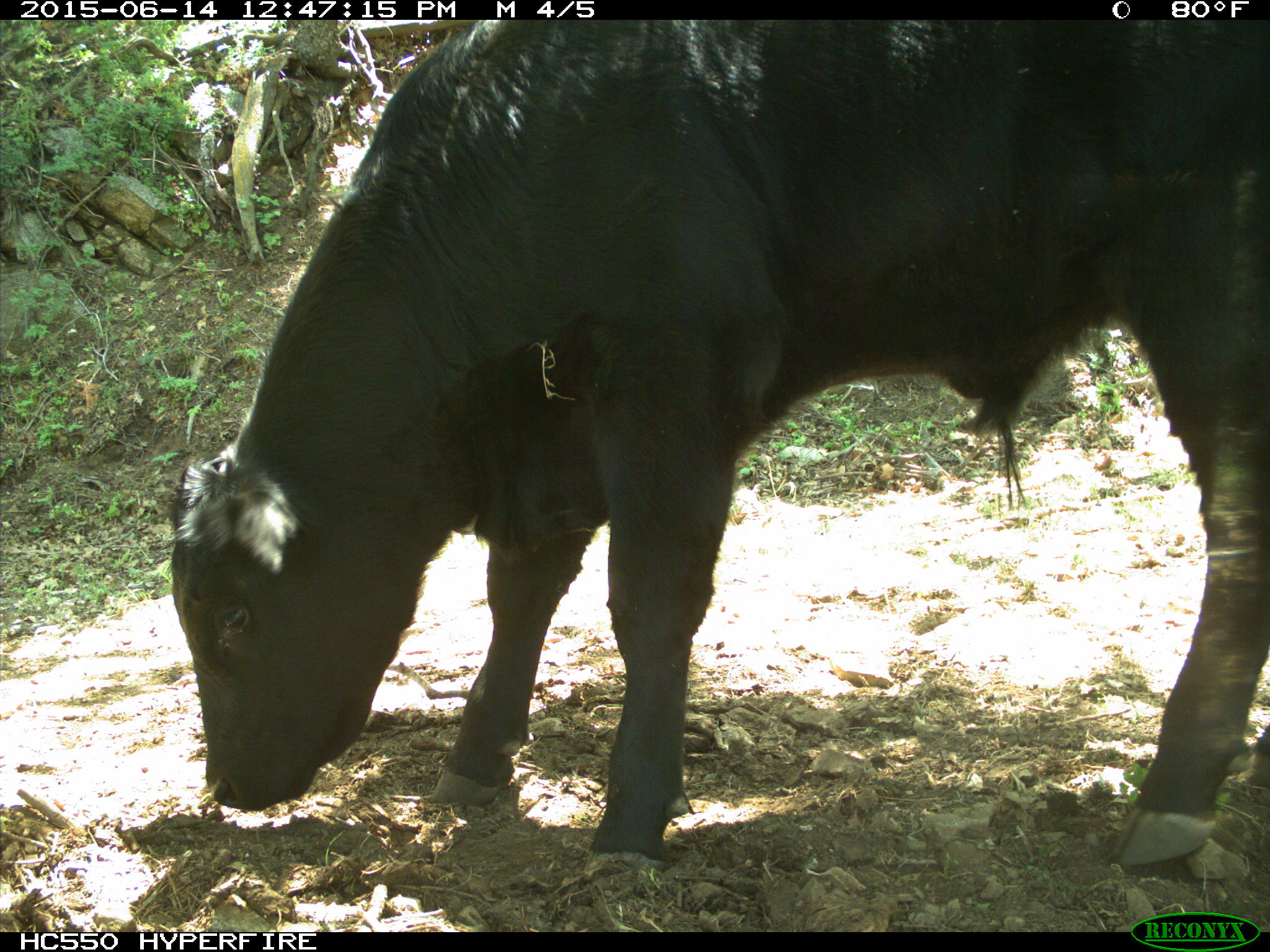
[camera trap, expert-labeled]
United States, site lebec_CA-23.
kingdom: Animalia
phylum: Chordata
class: Mammalia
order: Artiodactyla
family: Bovidae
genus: Bos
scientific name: Bos taurus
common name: domestic cow